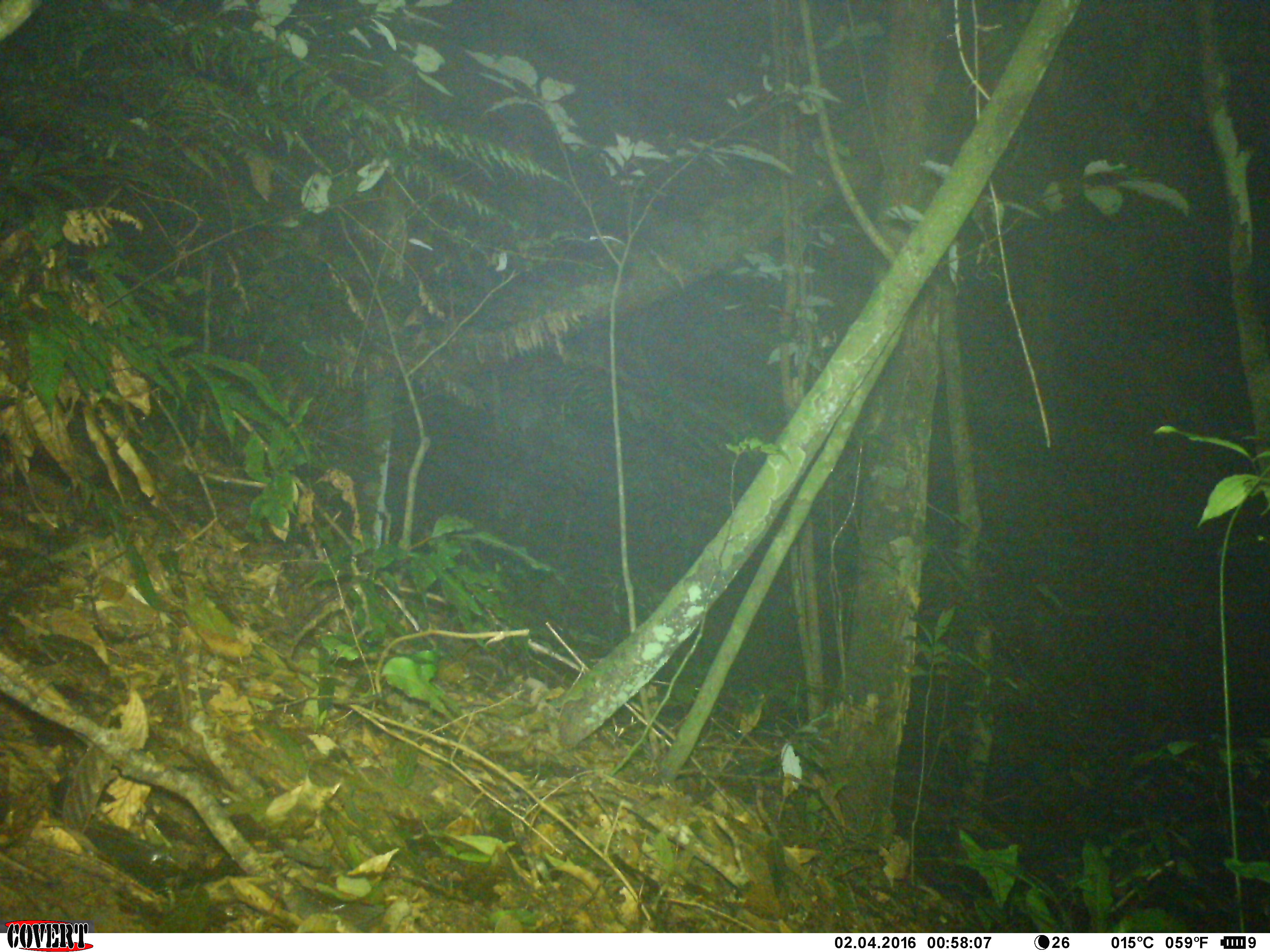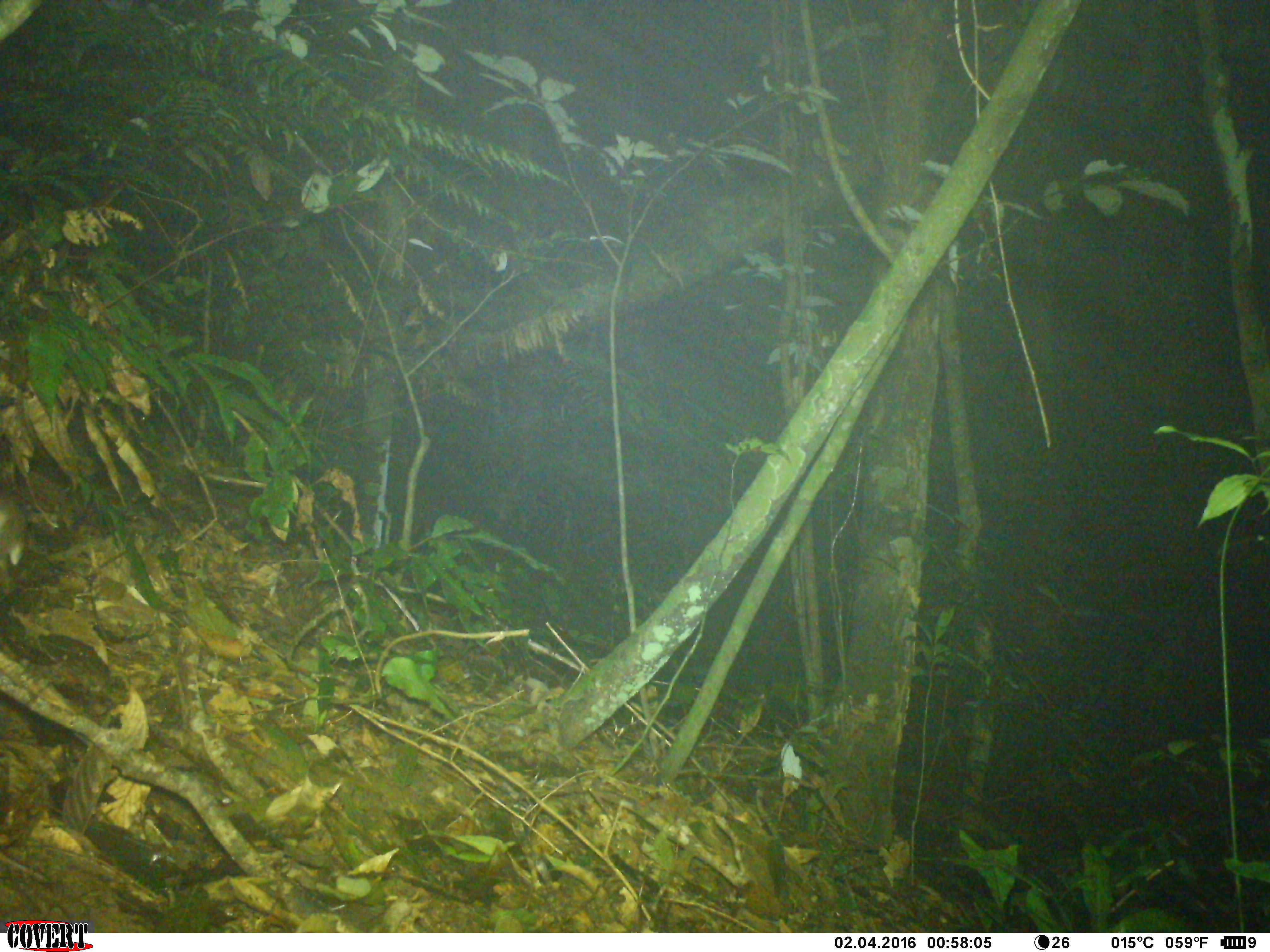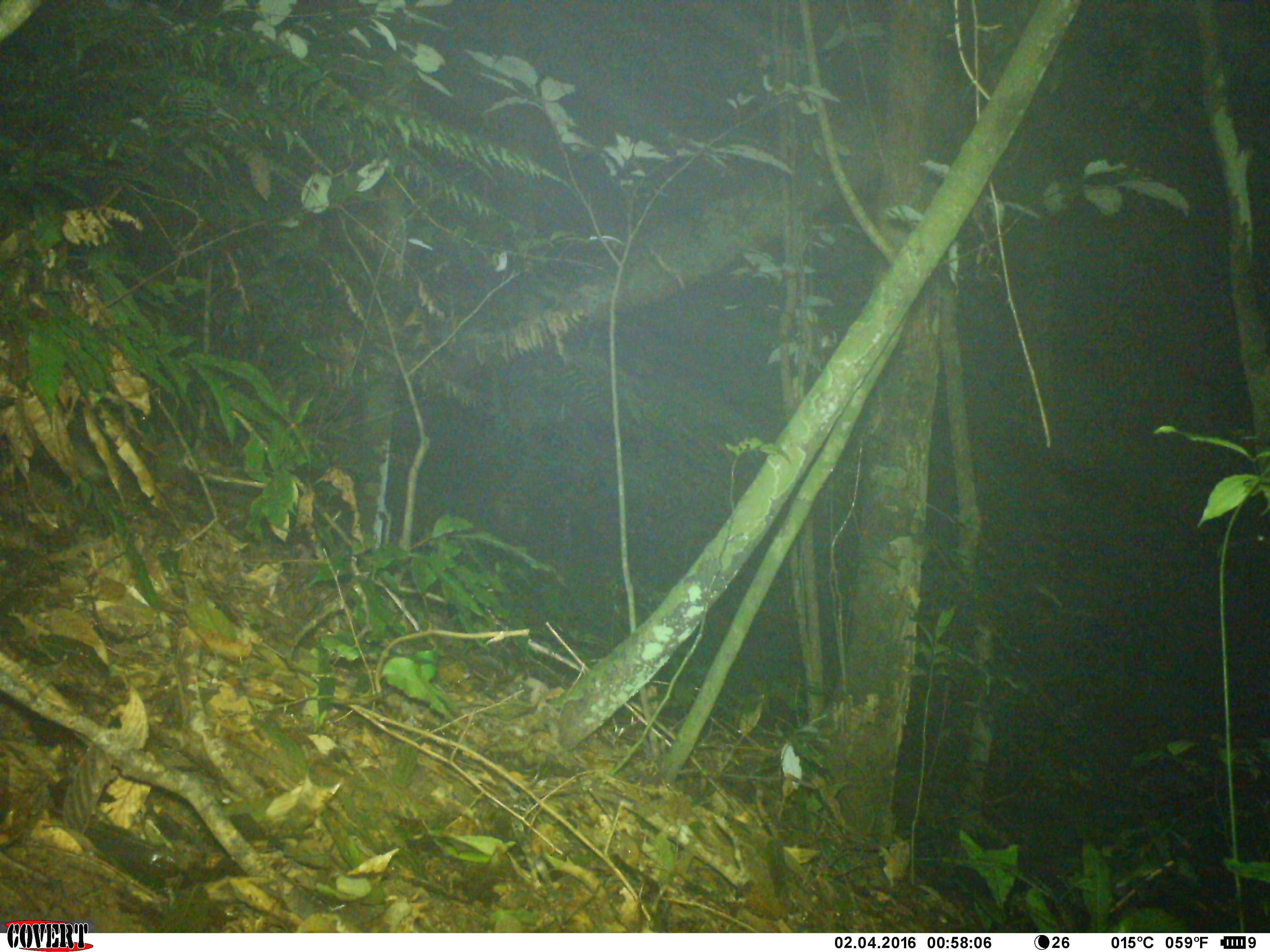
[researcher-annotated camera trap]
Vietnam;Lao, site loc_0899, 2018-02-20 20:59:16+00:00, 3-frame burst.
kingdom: Animalia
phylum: Chordata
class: Mammalia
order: Rodentia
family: Muridae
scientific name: Muridae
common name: old-world mice and rats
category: unidentified murid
Unidentified murid (old-world mice and rats) (Muridae). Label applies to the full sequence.